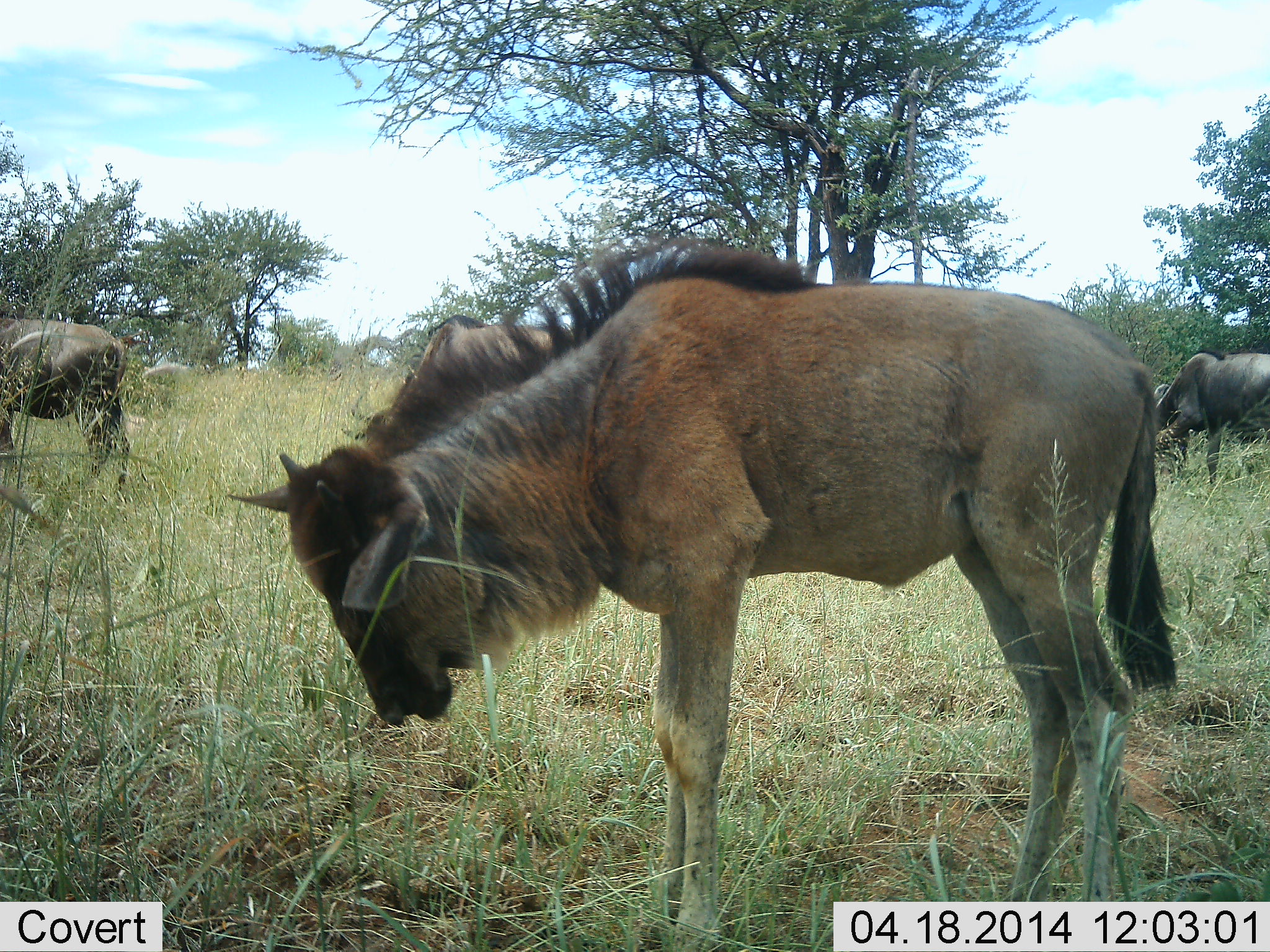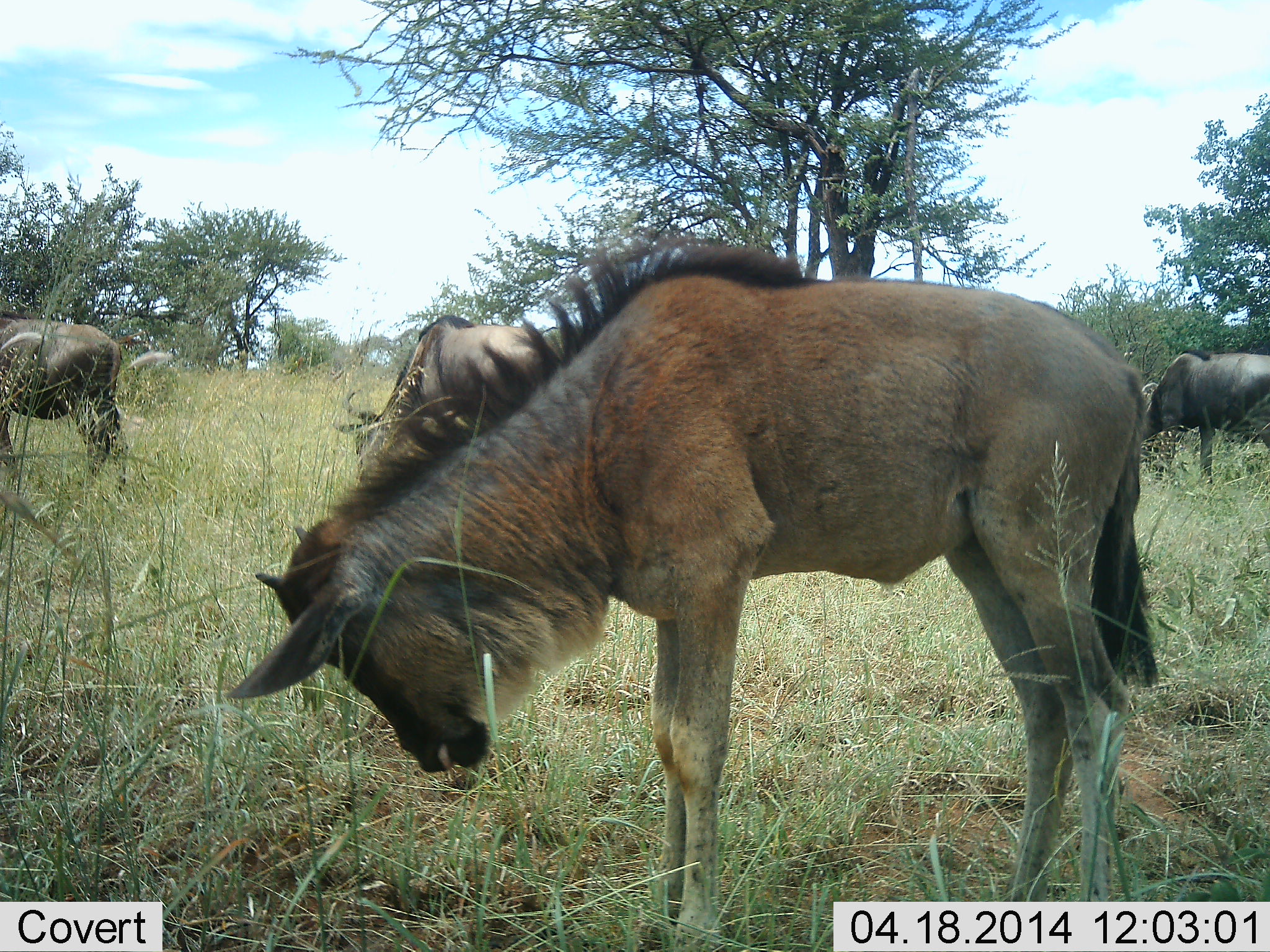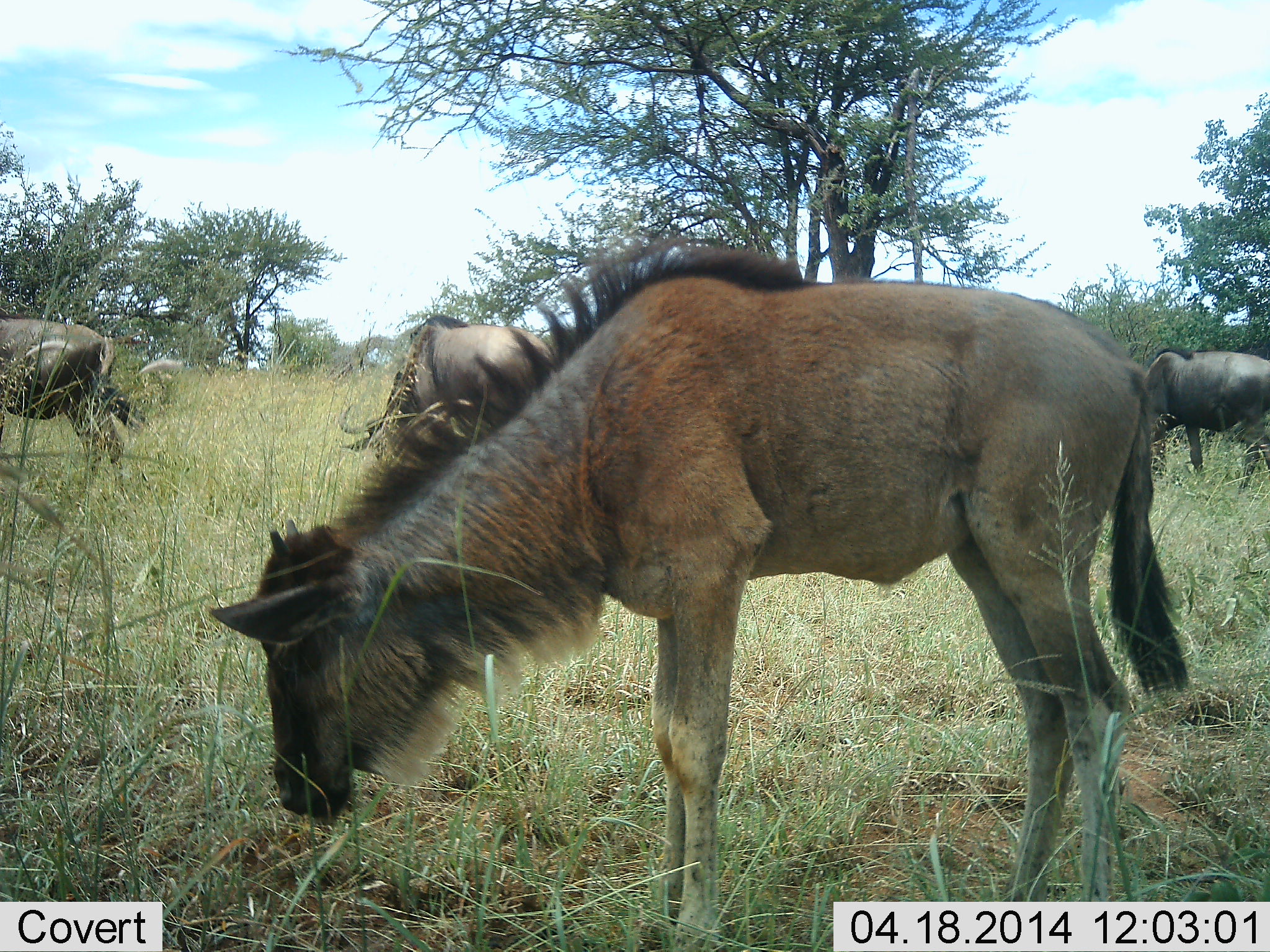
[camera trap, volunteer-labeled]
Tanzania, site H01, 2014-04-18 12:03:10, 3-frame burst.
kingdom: Animalia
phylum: Chordata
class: Mammalia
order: Artiodactyla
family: Bovidae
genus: Connochaetes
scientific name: Connochaetes taurinus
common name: blue wildebeest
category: wildebeest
Wildebeest (blue wildebeest) (Connochaetes taurinus), count 4. Behavior (volunteer vote fractions): standing 60%, resting 0%, moving 10%, interacting 0%. Young present (vote fraction): 20%. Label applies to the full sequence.